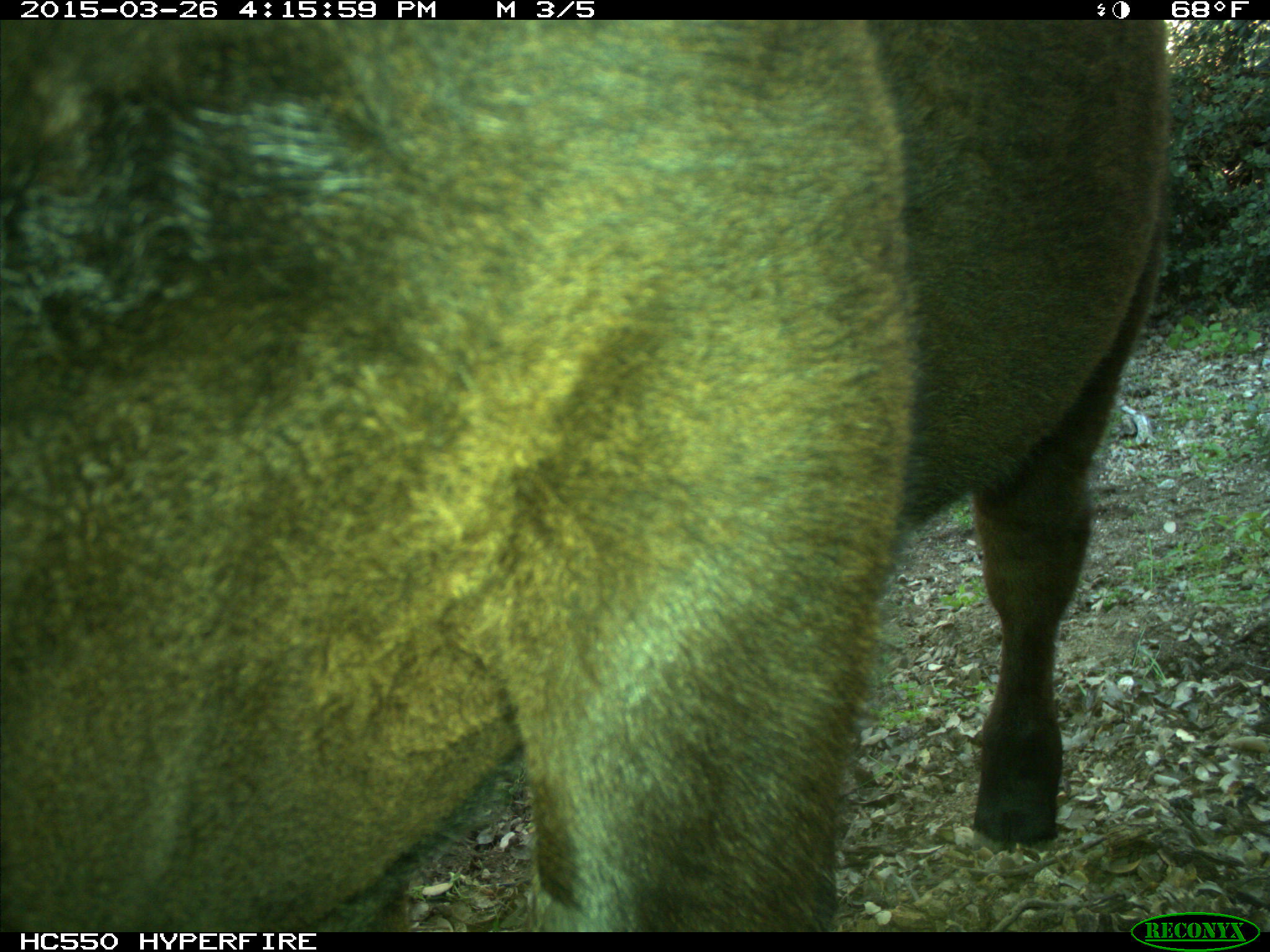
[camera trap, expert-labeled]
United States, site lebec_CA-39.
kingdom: Animalia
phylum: Chordata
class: Mammalia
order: Artiodactyla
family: Bovidae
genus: Bos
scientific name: Bos taurus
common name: domestic cow